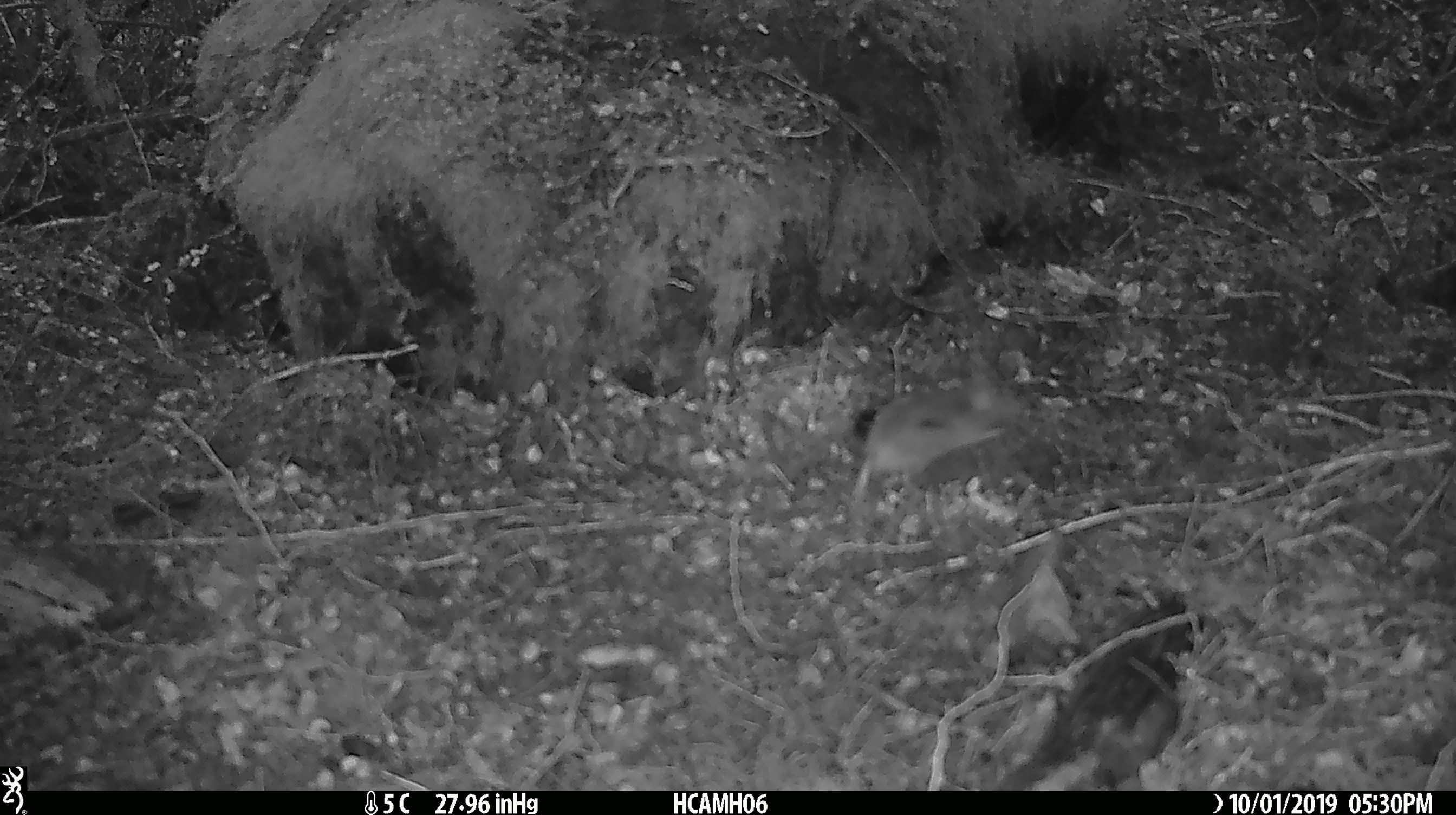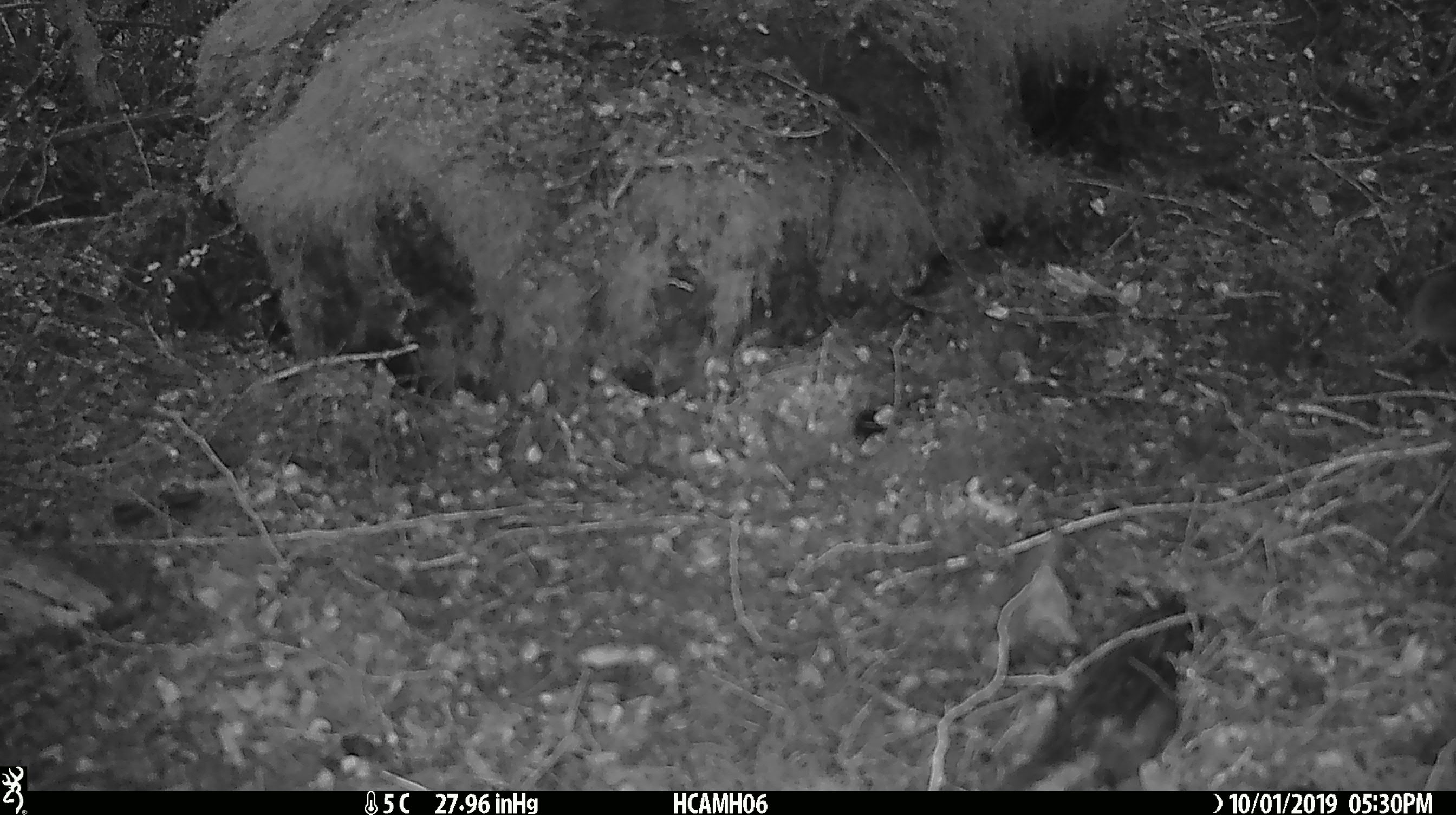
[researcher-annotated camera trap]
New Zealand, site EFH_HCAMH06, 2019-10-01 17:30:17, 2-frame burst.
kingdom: Animalia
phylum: Chordata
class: Mammalia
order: Rodentia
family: Muridae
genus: Mus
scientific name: Mus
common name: mouse